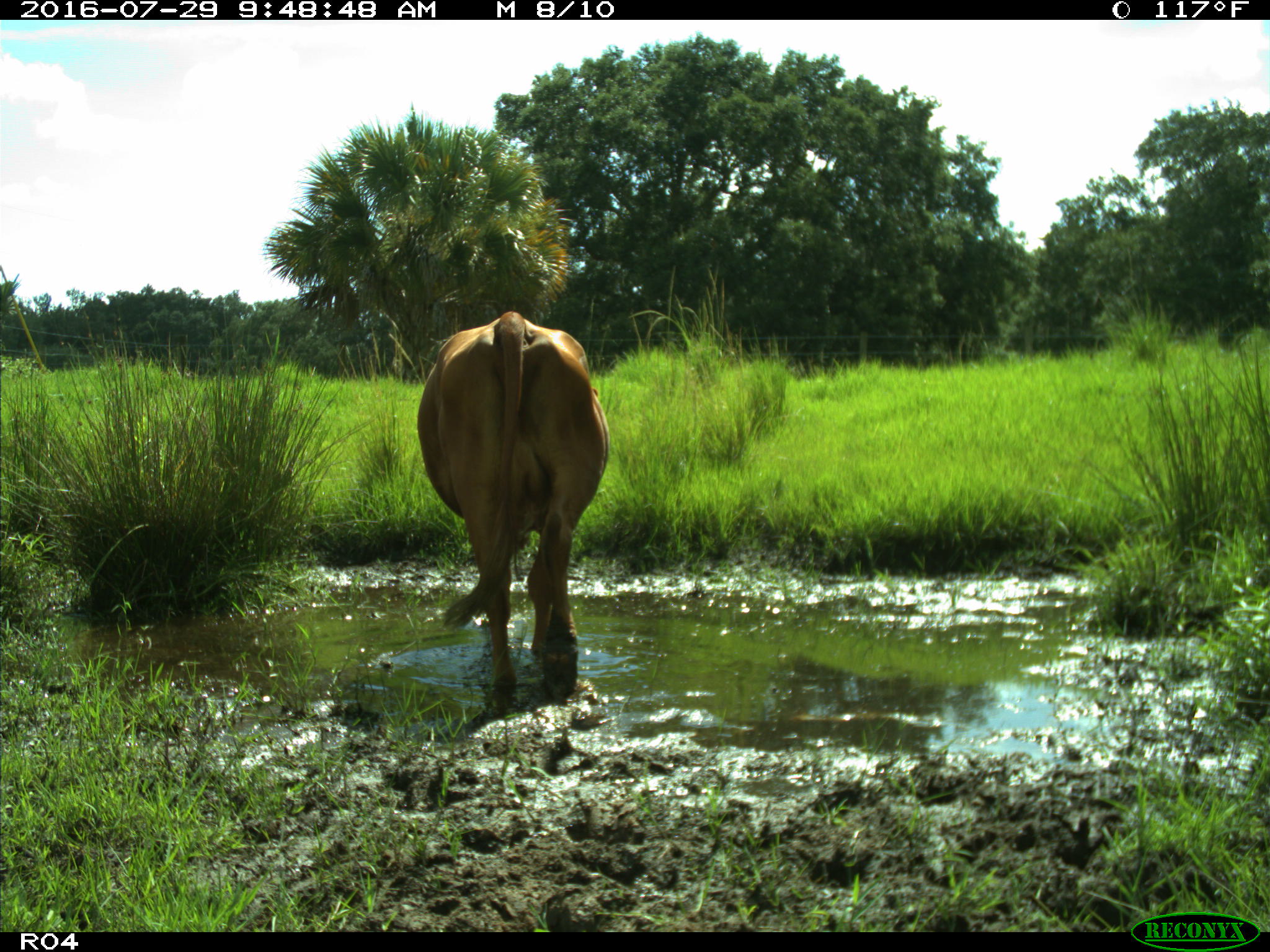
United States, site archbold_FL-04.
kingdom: Animalia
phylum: Chordata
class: Mammalia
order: Artiodactyla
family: Bovidae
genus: Bos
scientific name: Bos taurus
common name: domestic cow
Bos taurus (domestic cow).